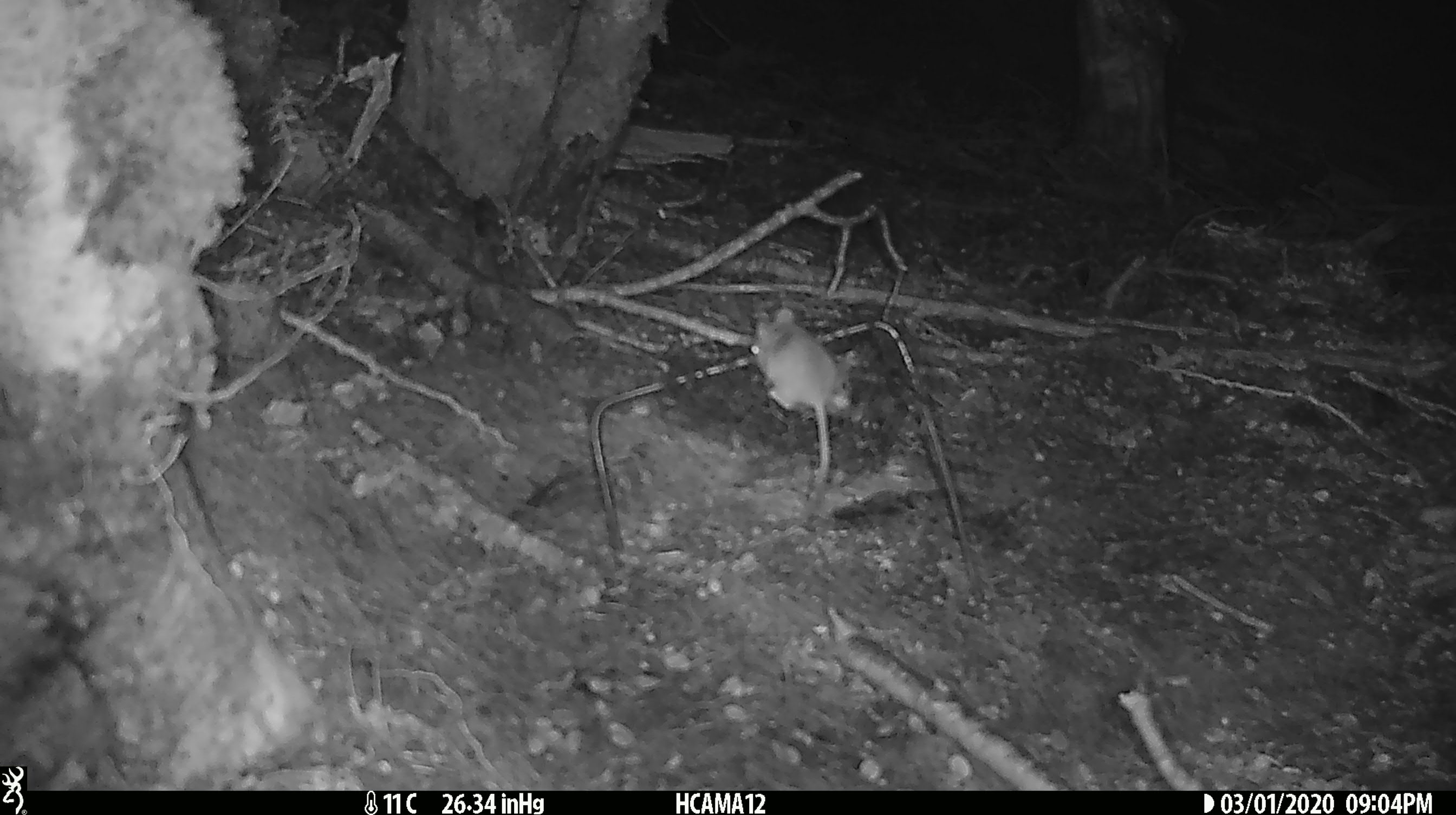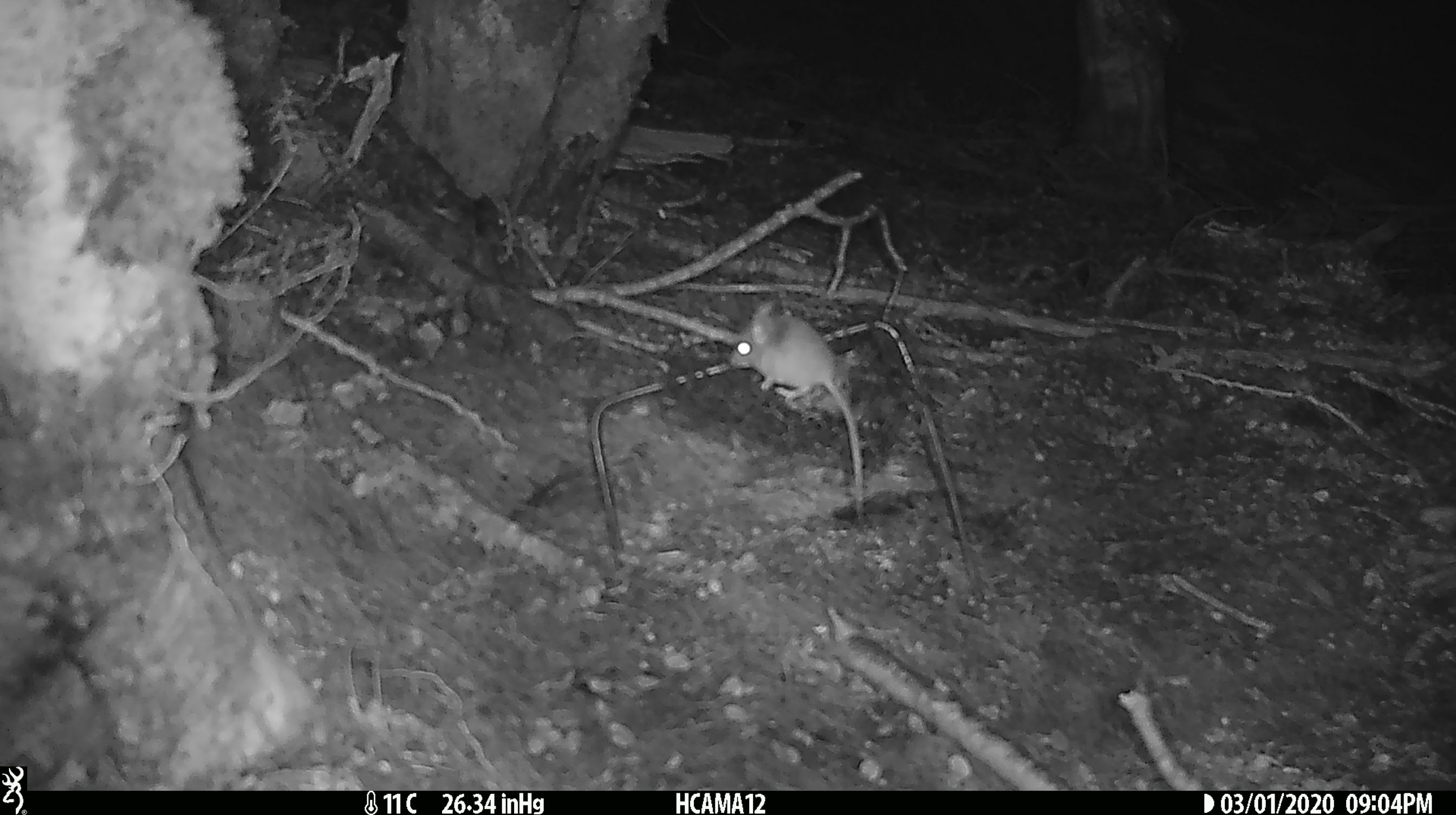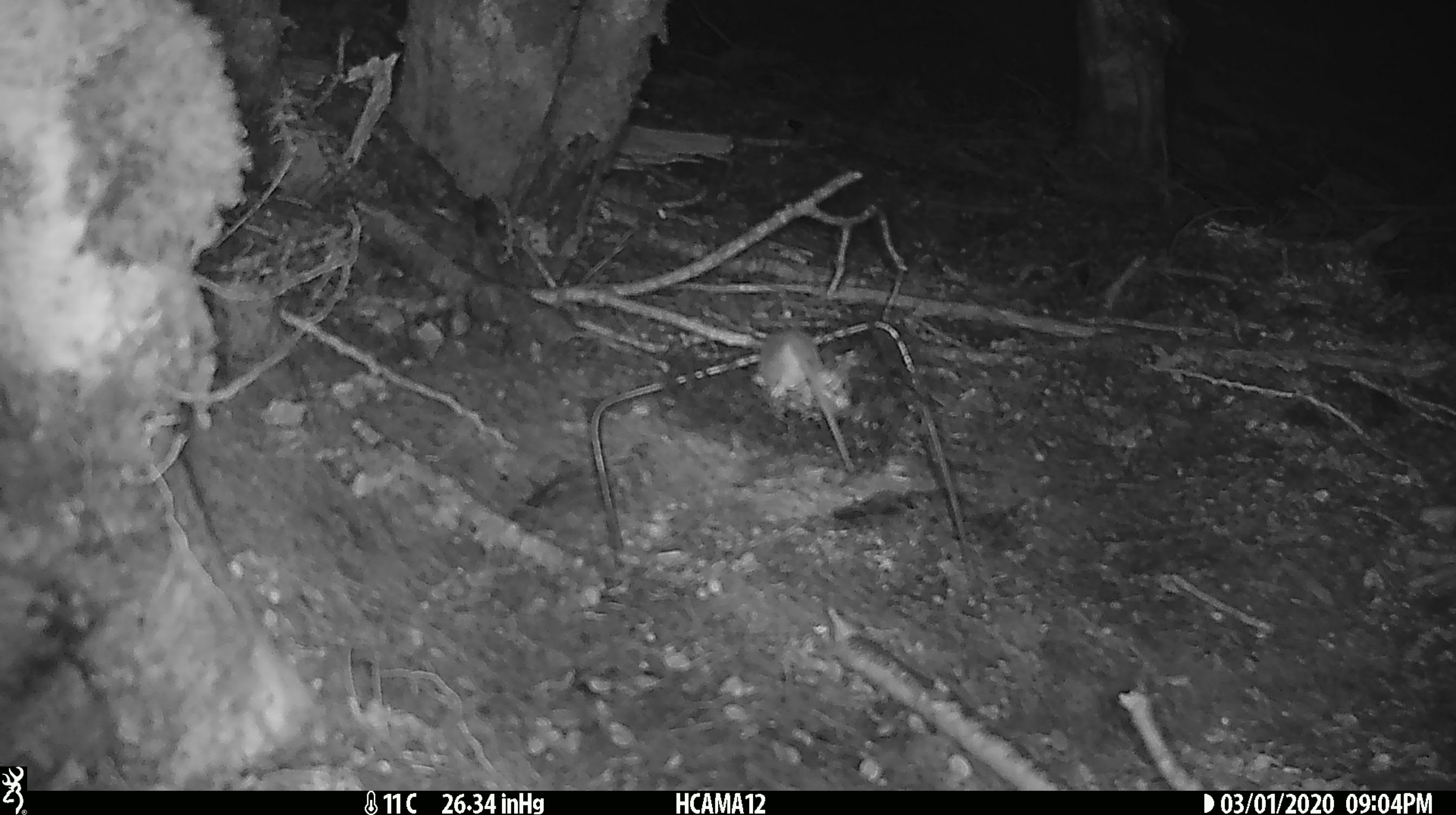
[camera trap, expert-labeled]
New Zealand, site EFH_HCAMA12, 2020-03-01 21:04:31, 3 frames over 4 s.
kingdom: Animalia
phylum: Chordata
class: Mammalia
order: Rodentia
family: Muridae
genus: Mus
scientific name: Mus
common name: mouse